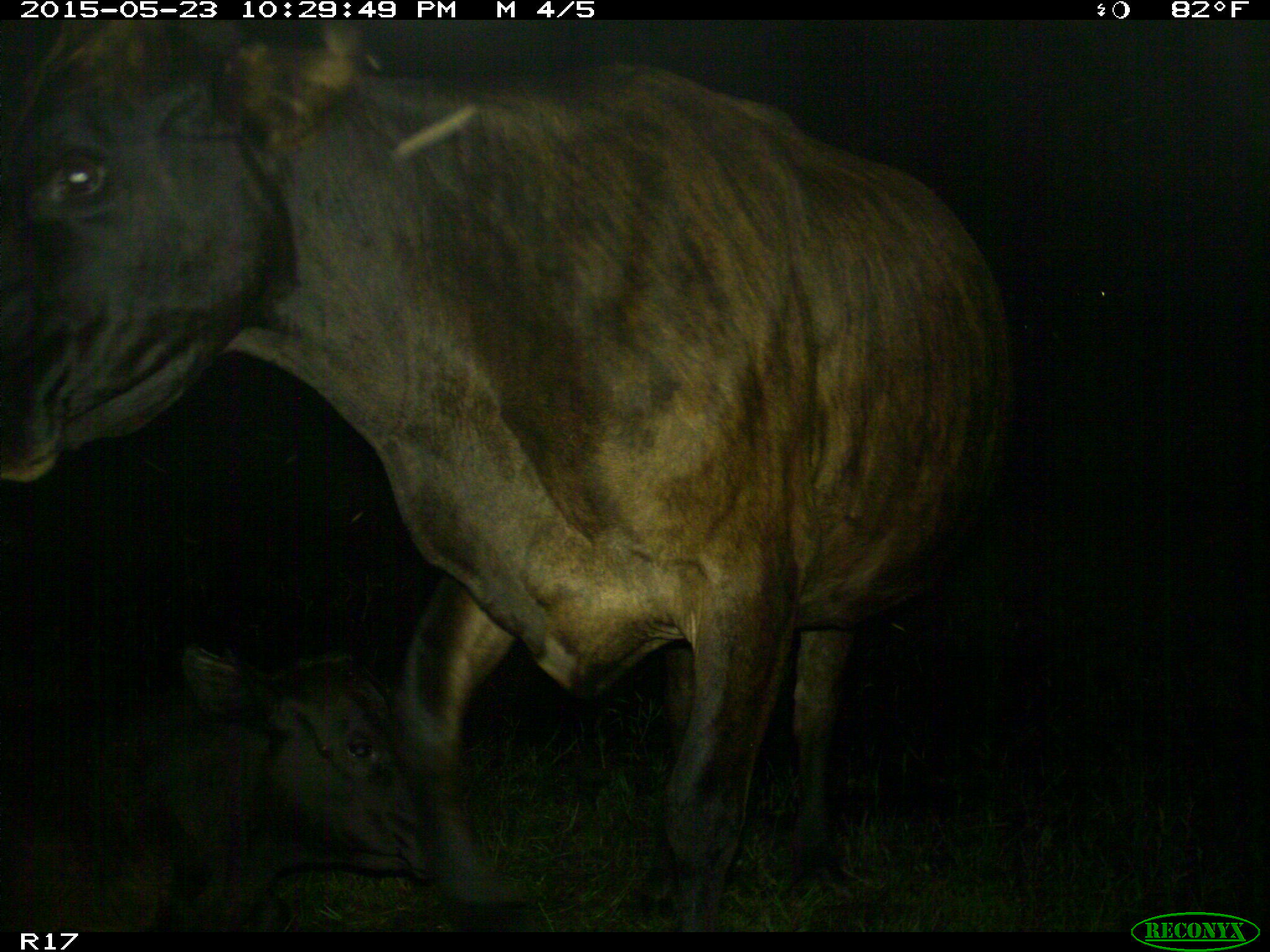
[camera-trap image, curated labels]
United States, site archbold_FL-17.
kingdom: Animalia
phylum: Chordata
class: Mammalia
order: Artiodactyla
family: Bovidae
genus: Bos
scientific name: Bos taurus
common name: domestic cow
Bos taurus (domestic cow).